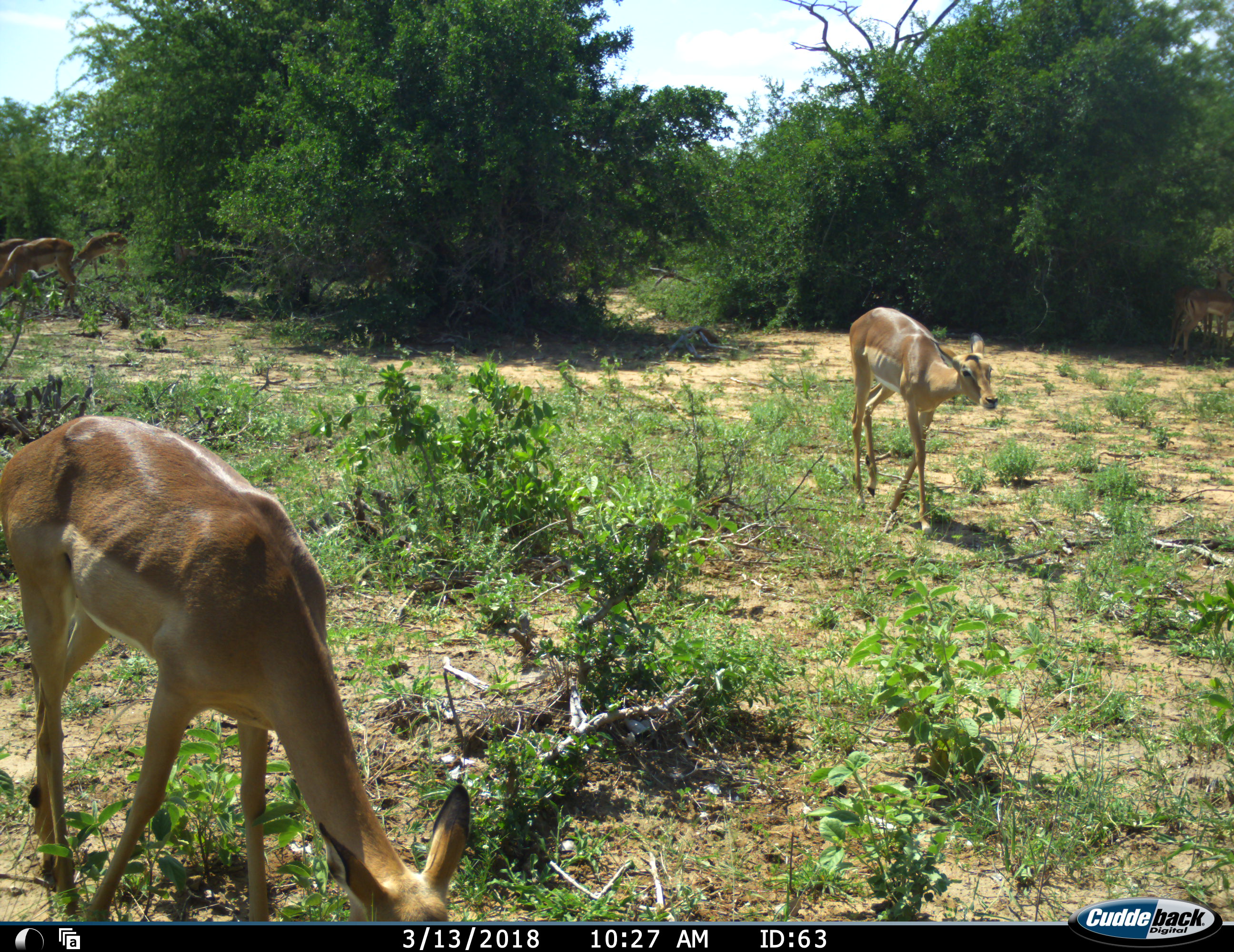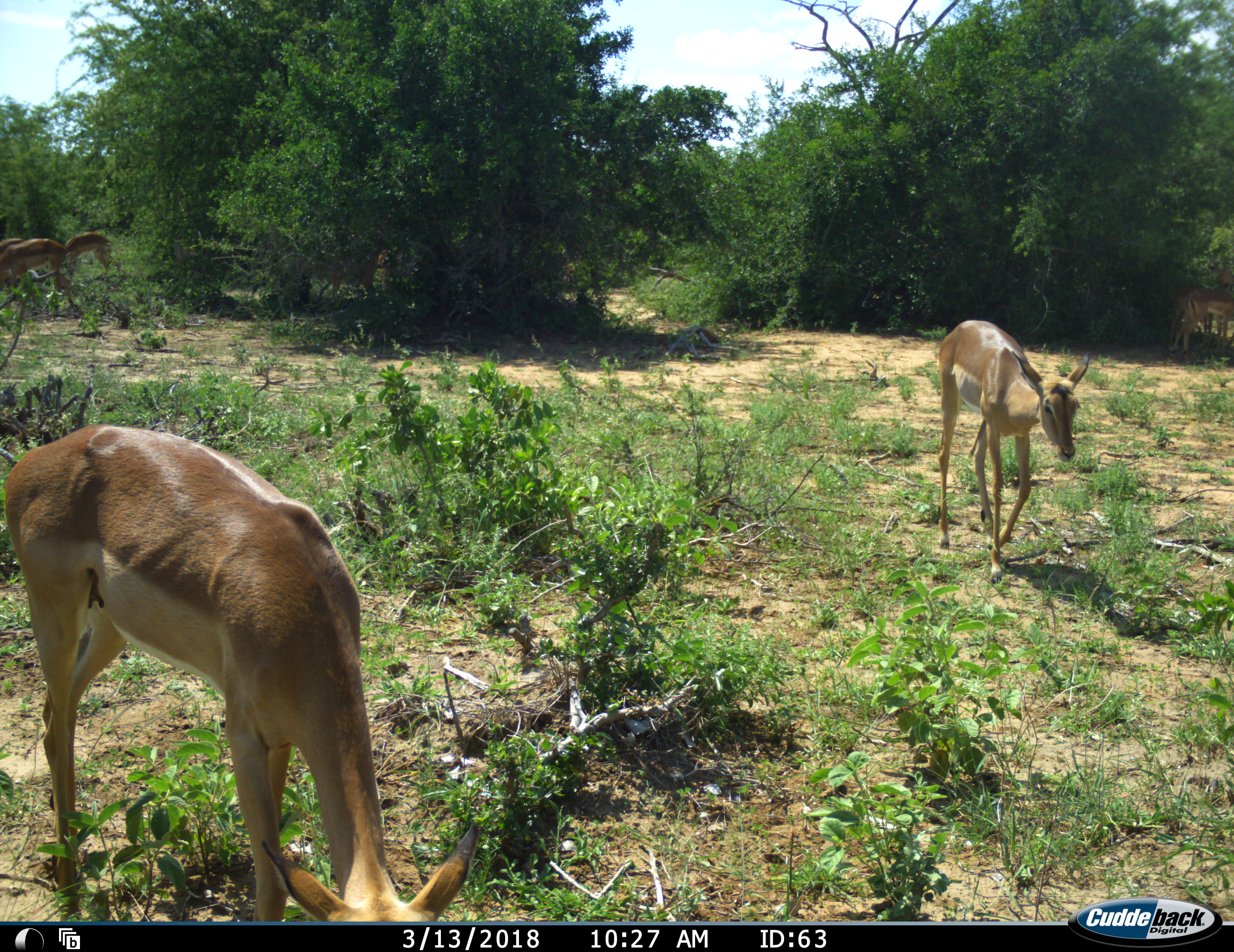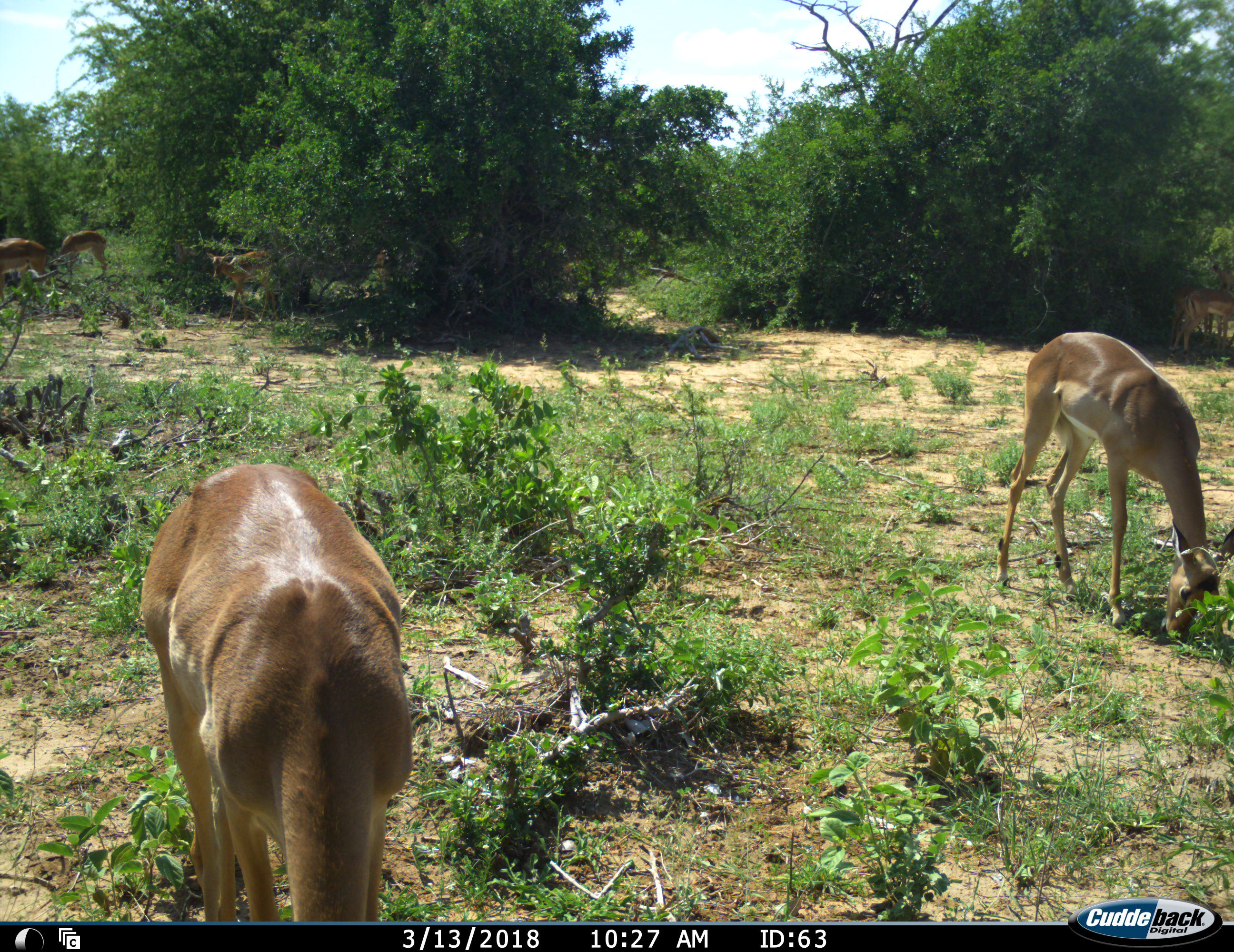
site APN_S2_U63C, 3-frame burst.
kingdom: Animalia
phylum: Chordata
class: Mammalia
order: Artiodactyla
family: Bovidae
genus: Aepyceros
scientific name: Aepyceros melampus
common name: impala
Impala (Aepyceros melampus), count 9. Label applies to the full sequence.